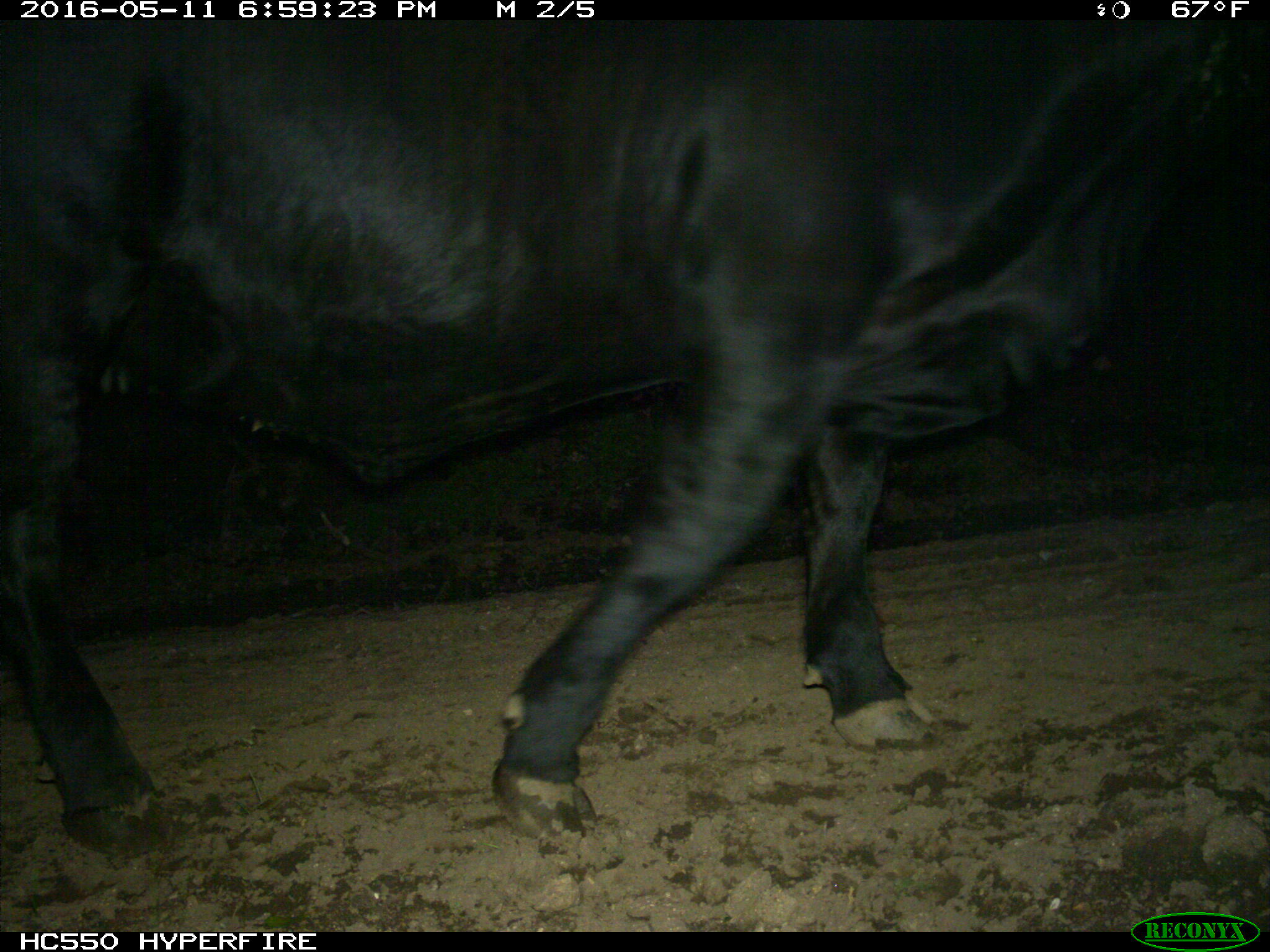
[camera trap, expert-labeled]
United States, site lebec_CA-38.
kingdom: Animalia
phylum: Chordata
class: Mammalia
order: Artiodactyla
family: Bovidae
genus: Bos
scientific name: Bos taurus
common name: domestic cow